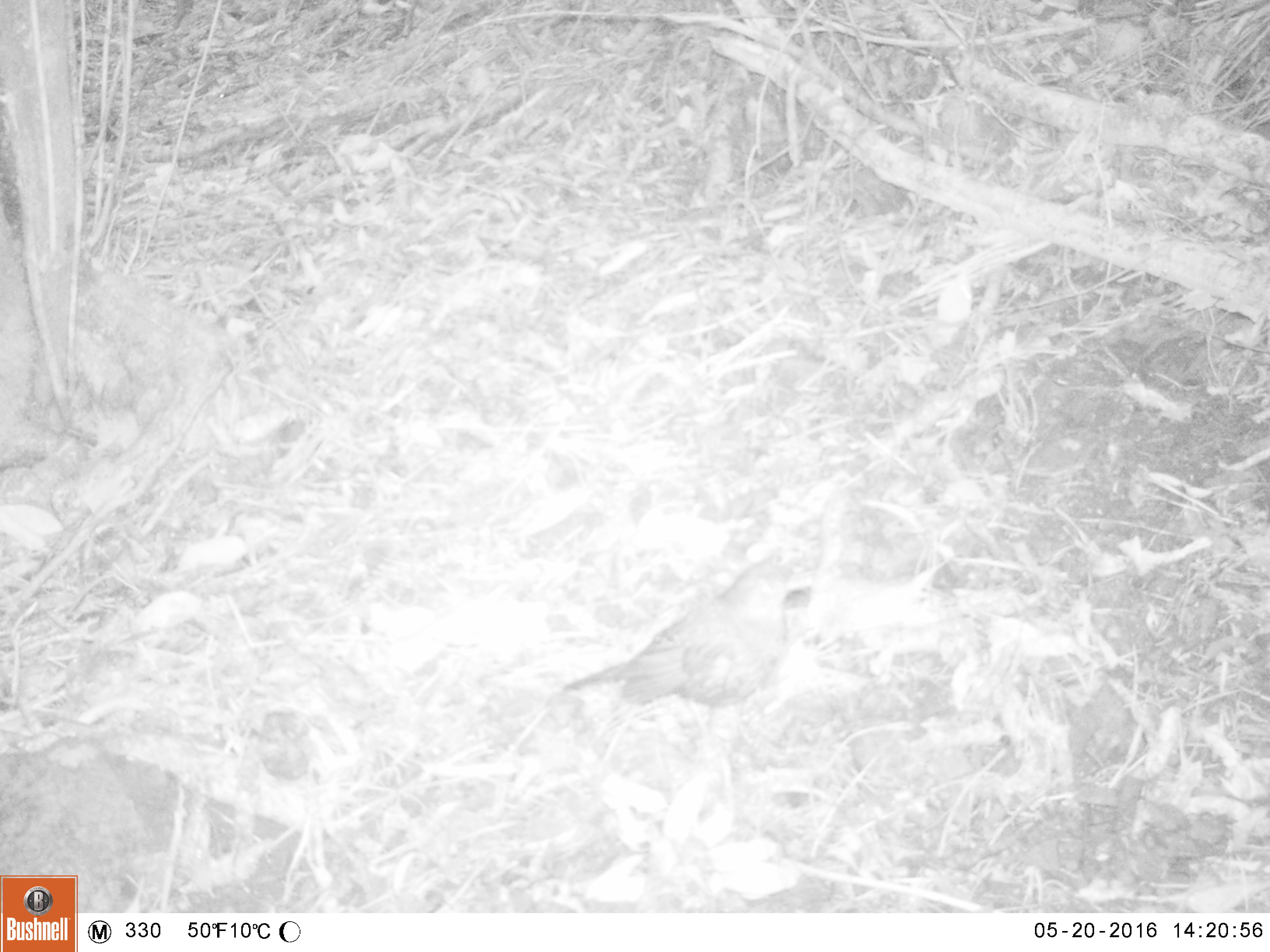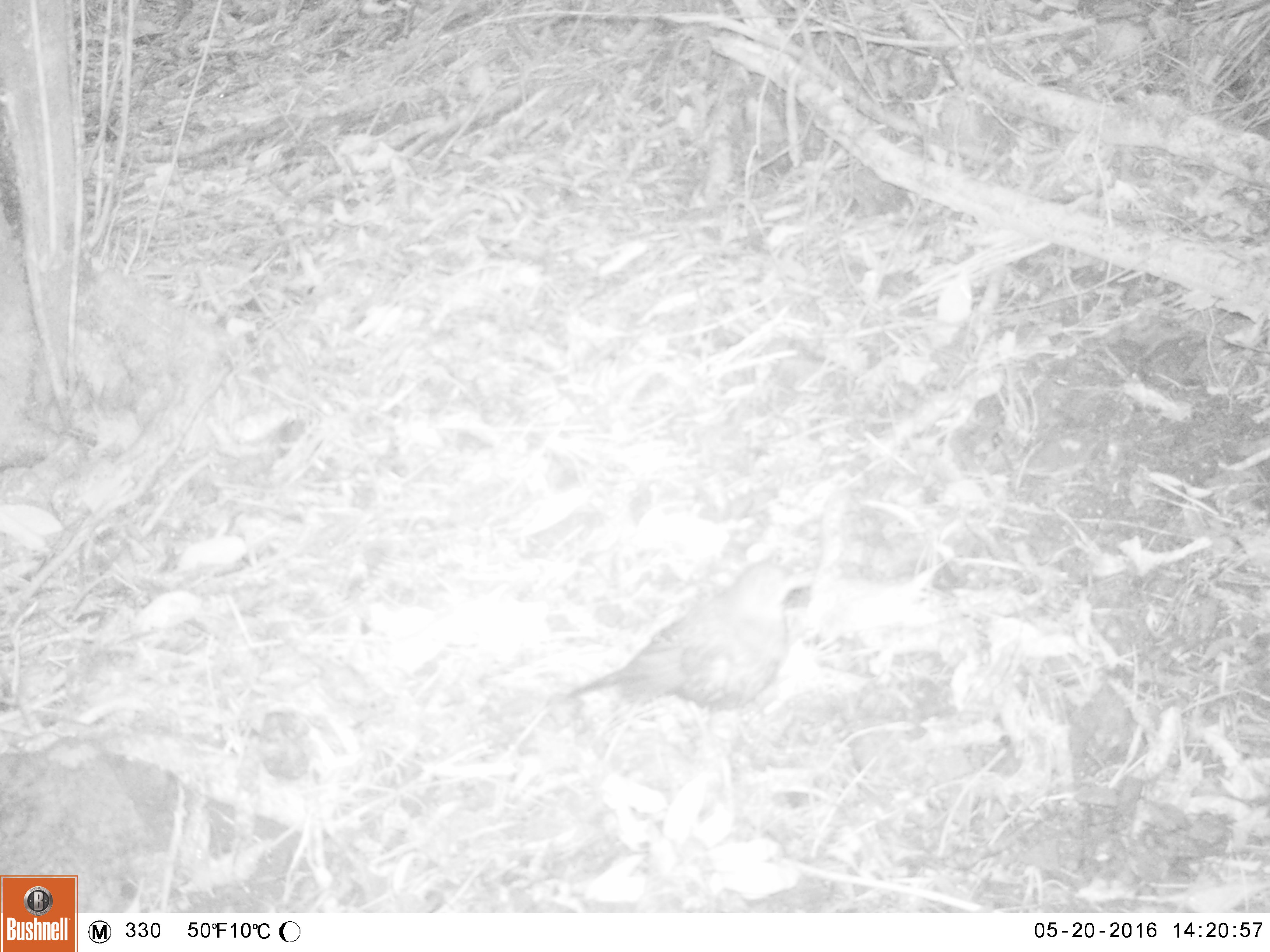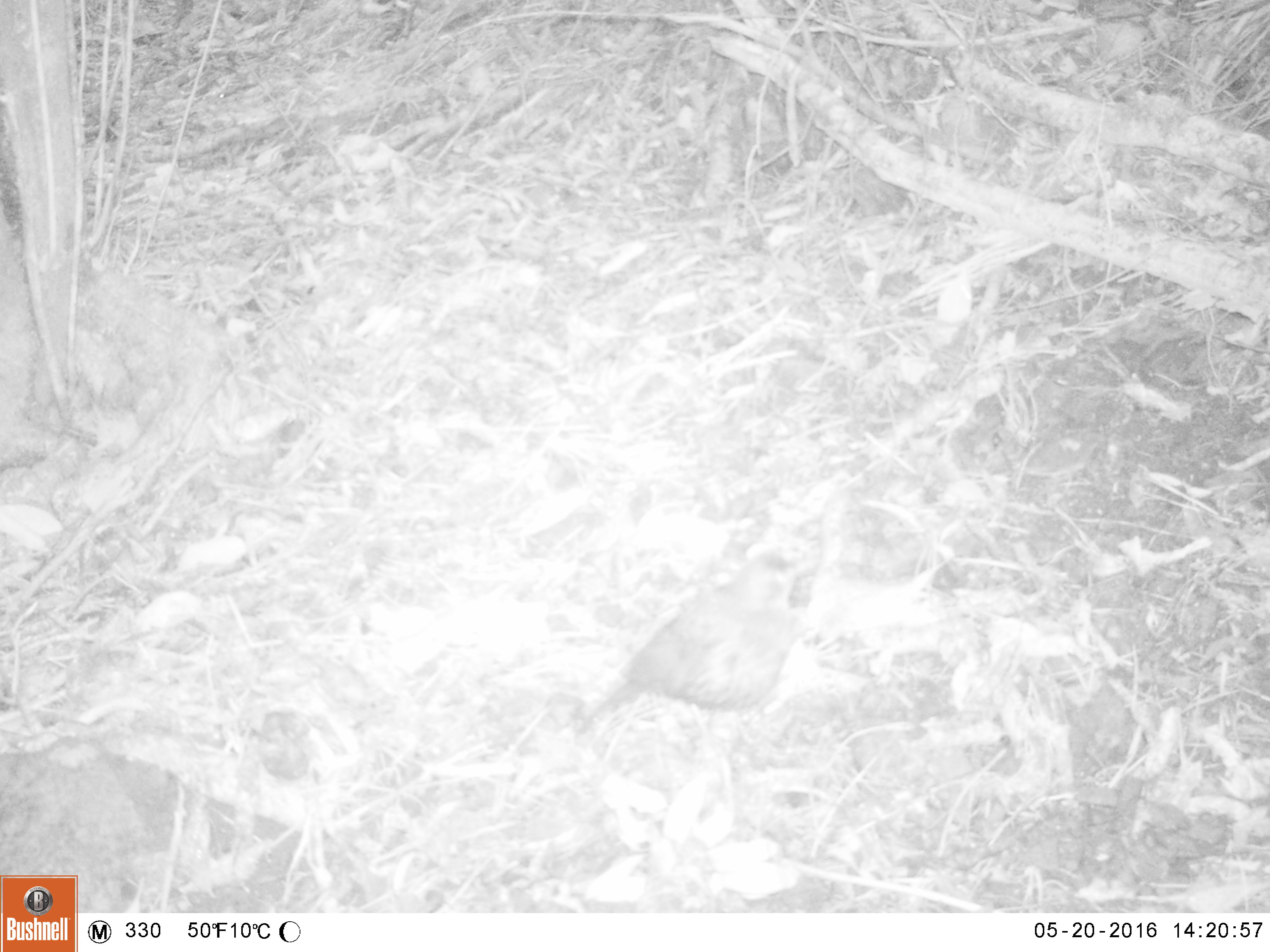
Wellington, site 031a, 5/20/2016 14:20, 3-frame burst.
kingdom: Animalia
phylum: Chordata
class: Aves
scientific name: Aves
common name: bird